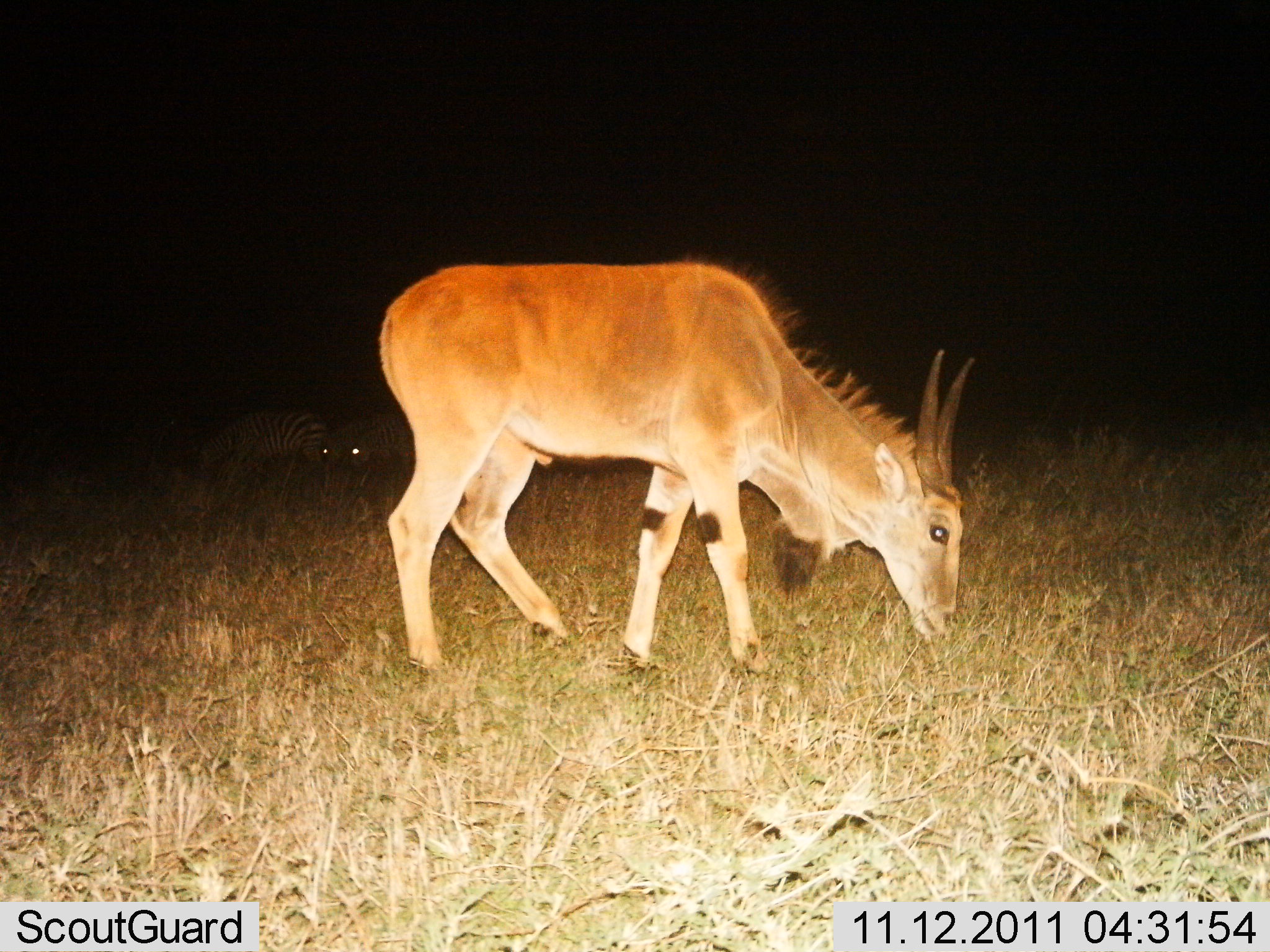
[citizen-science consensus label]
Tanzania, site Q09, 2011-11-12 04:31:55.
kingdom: Animalia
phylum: Chordata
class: Mammalia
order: Artiodactyla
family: Bovidae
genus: Tragelaphus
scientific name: Tragelaphus oryx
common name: eland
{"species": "eland (Tragelaphus oryx)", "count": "1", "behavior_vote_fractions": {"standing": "0%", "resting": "0%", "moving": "0%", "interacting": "0%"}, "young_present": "7%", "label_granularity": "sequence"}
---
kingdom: Animalia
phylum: Chordata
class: Mammalia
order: Perissodactyla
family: Equidae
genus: Equus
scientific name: Equus quagga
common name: plains zebra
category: zebra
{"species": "zebra (plains zebra) (Equus quagga)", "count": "2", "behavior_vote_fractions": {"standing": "31%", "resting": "0%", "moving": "0%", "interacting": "0%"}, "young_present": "0%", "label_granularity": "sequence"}